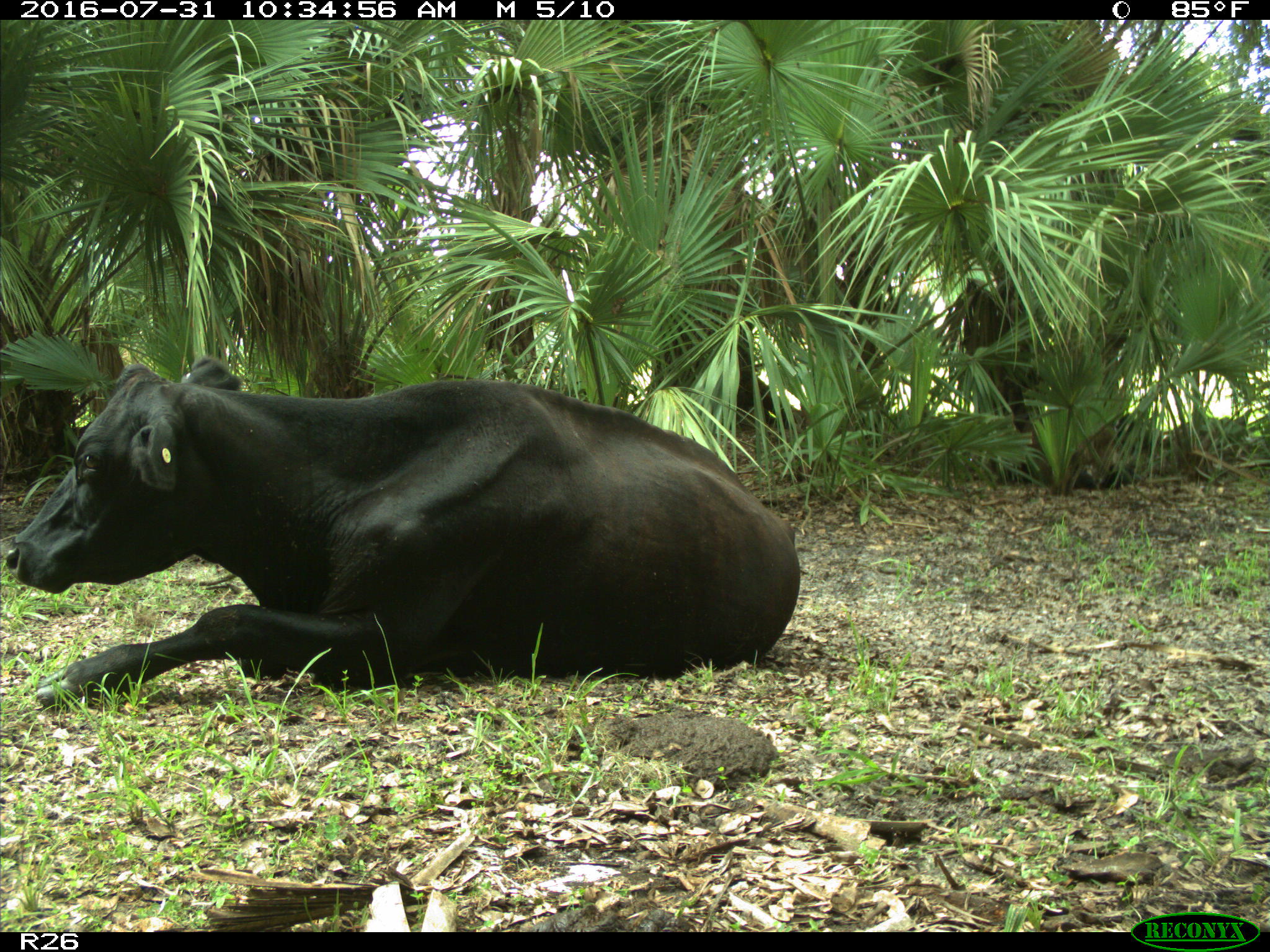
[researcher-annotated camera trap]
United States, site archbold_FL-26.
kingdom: Animalia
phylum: Chordata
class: Mammalia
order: Artiodactyla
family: Bovidae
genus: Bos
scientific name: Bos taurus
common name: domestic cow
Bos taurus (domestic cow).